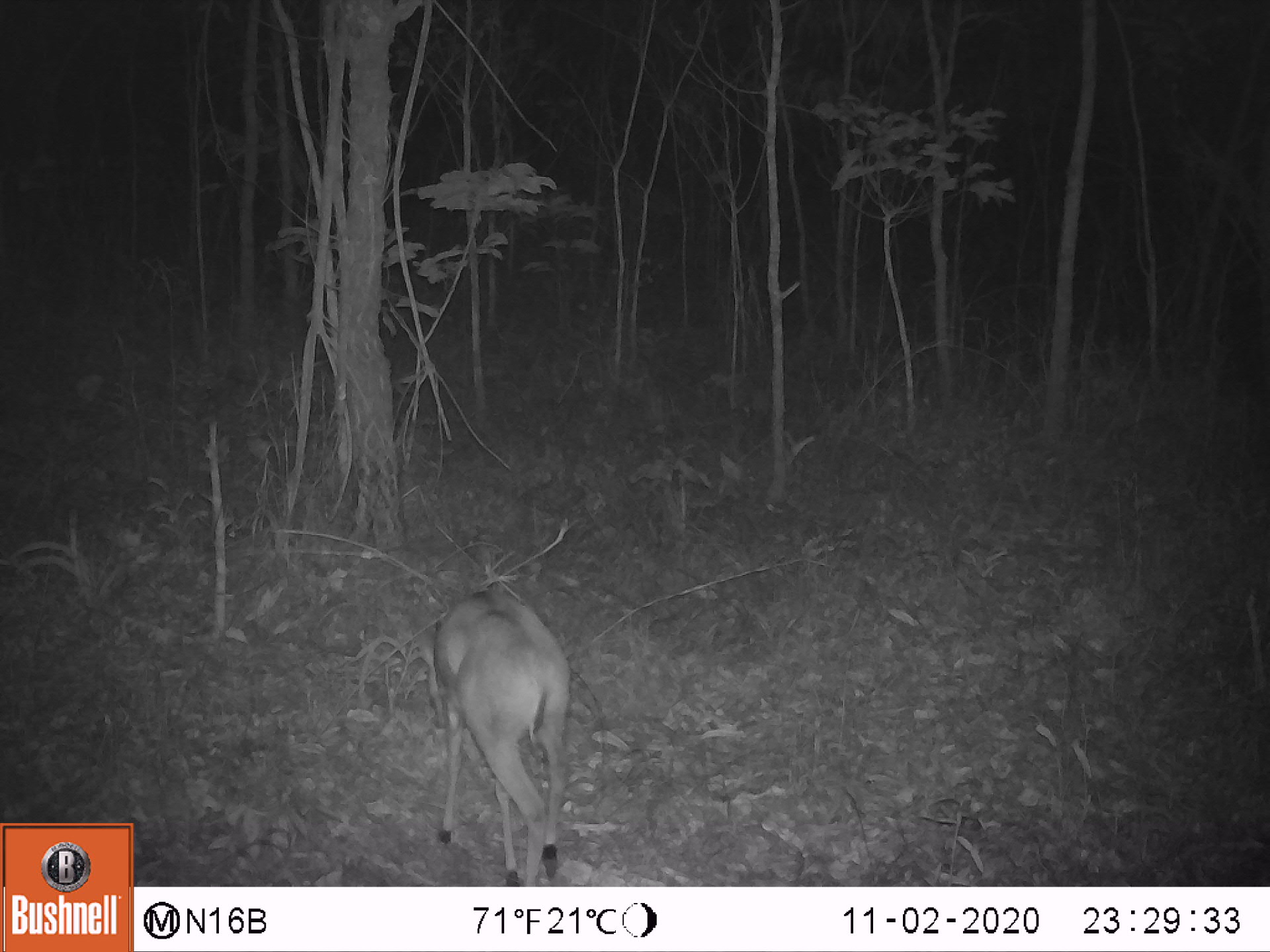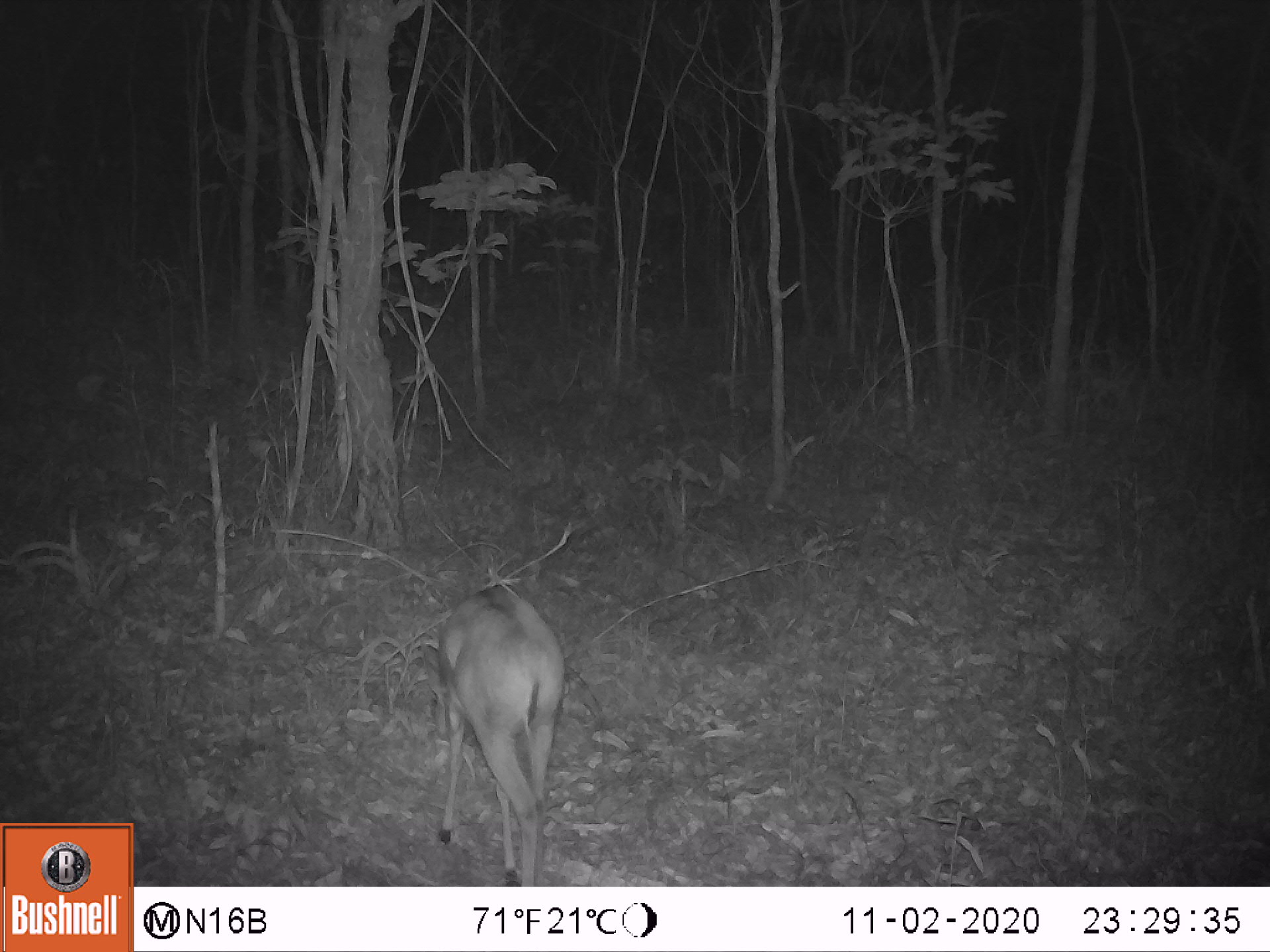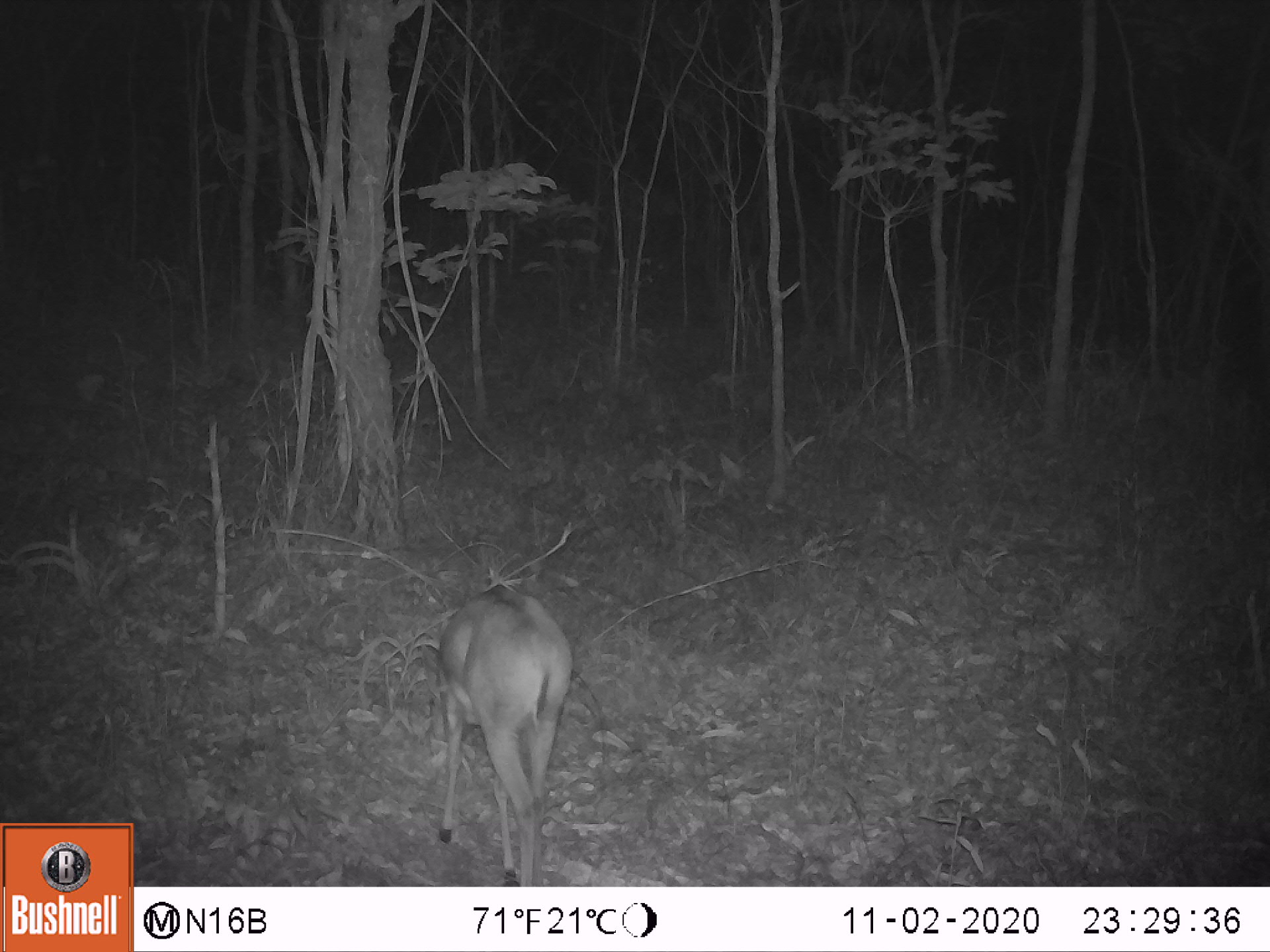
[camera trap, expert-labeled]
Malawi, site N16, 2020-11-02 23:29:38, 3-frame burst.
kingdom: Animalia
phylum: Chordata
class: Mammalia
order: Artiodactyla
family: Bovidae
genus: Sylvicapra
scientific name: Sylvicapra grimmia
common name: common duiker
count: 1